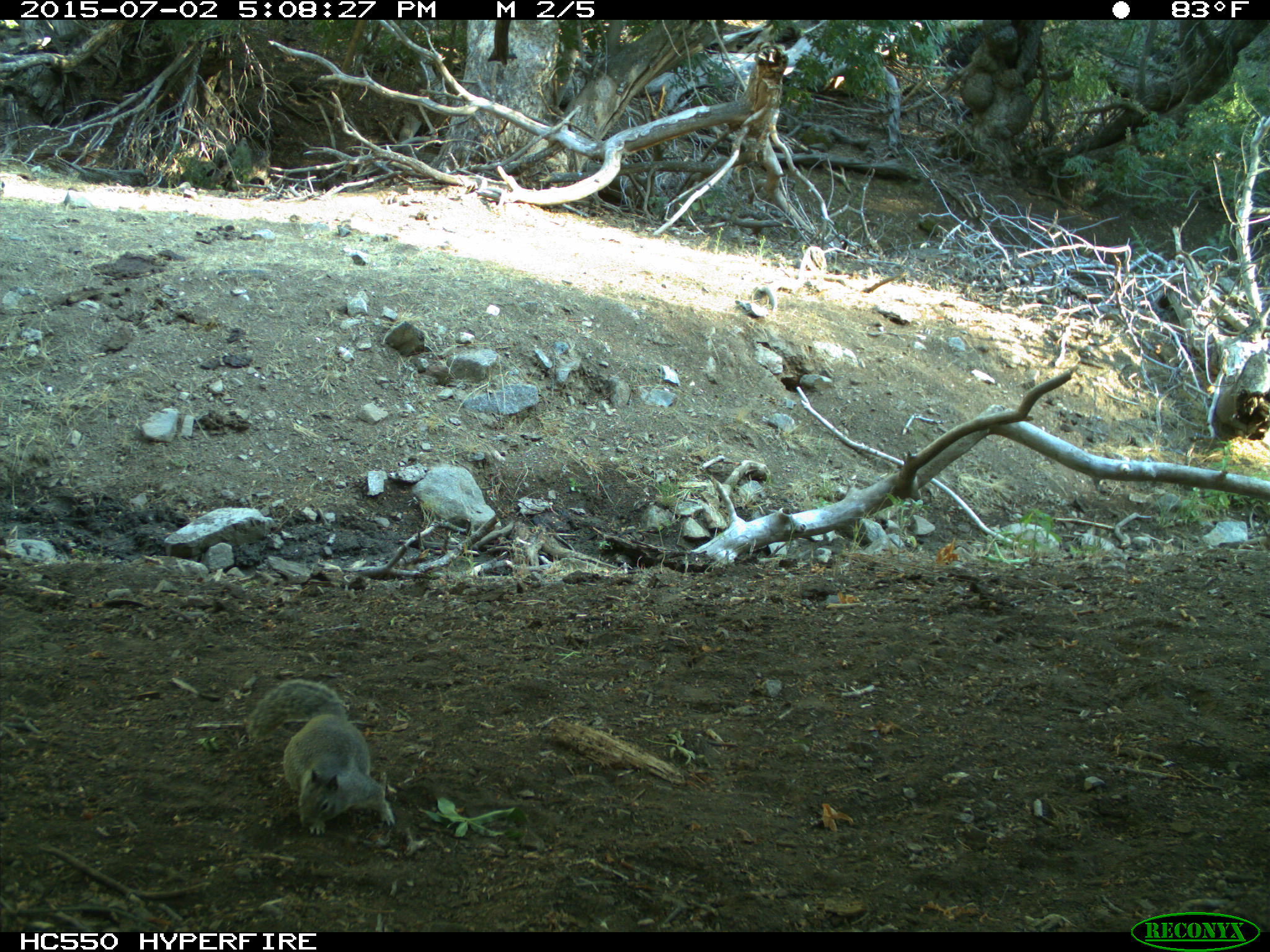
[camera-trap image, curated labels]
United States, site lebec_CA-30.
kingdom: Animalia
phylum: Chordata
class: Mammalia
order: Rodentia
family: Sciuridae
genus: Otospermophilus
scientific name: Otospermophilus beecheyi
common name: california ground squirrel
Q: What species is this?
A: Otospermophilus beecheyi (california ground squirrel).